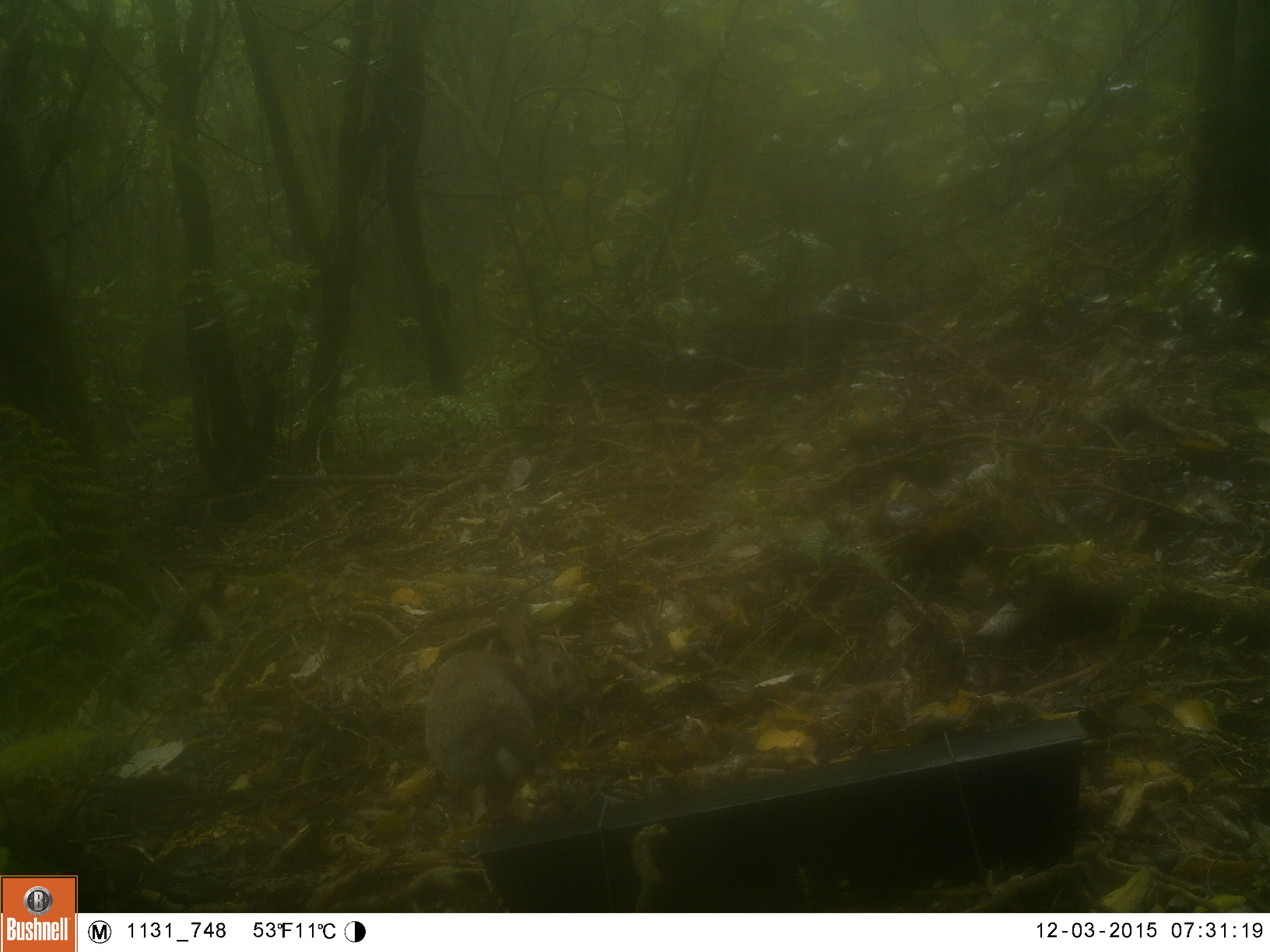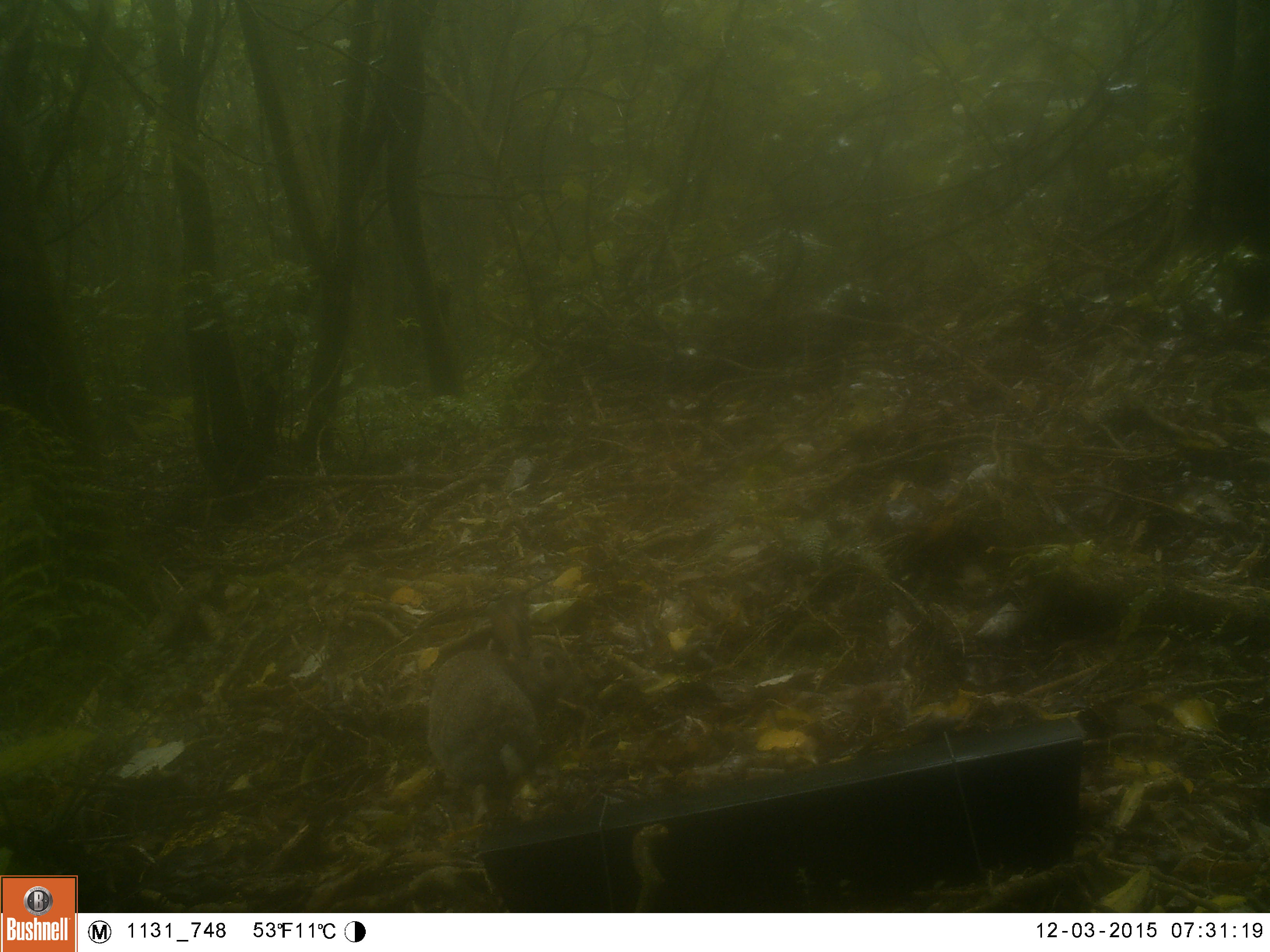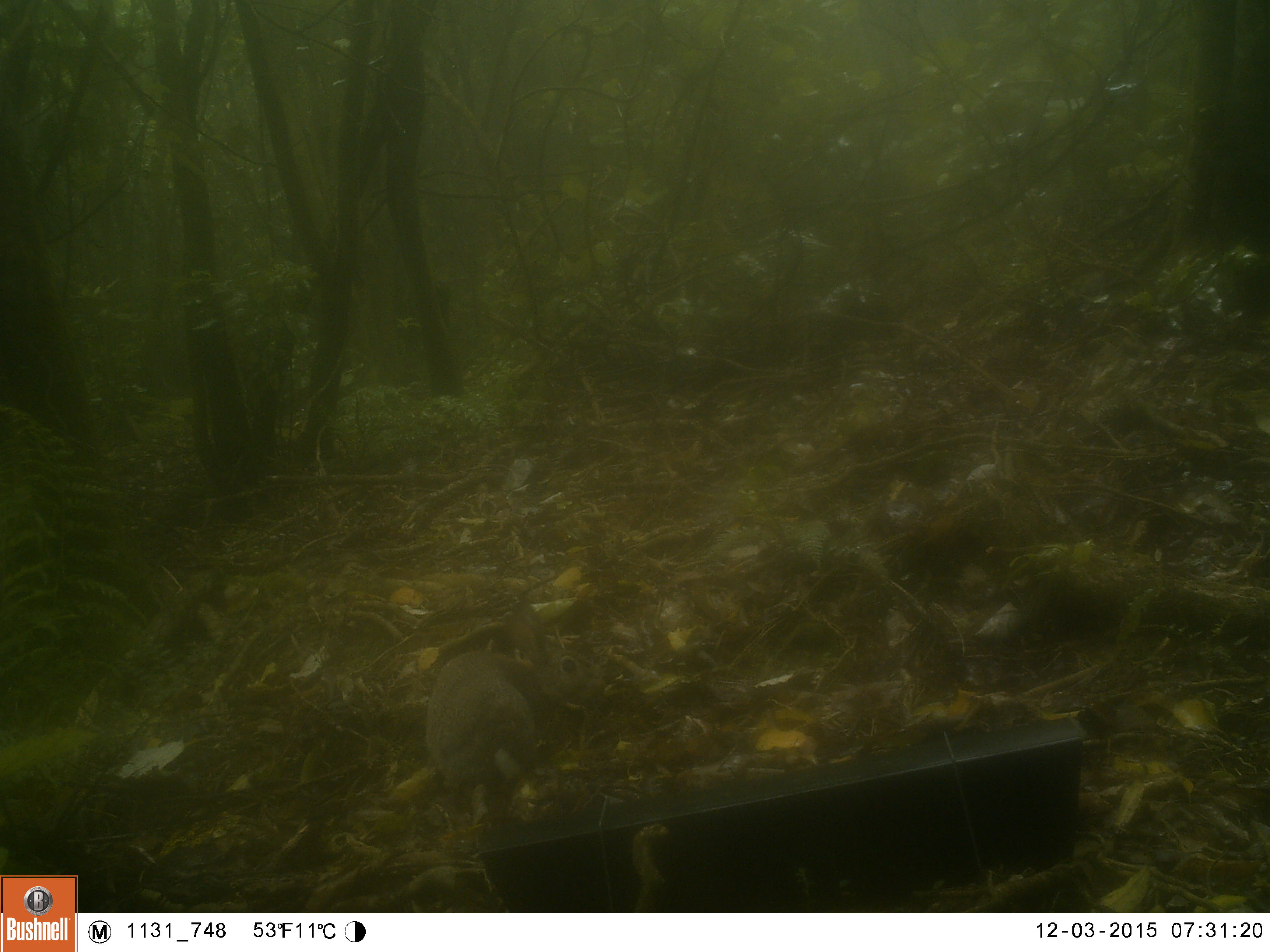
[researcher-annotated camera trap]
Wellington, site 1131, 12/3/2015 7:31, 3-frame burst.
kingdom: Animalia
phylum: Chordata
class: Mammalia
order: Lagomorpha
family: Leporidae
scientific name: Leporidae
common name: rabbit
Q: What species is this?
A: Rabbit (Leporidae).